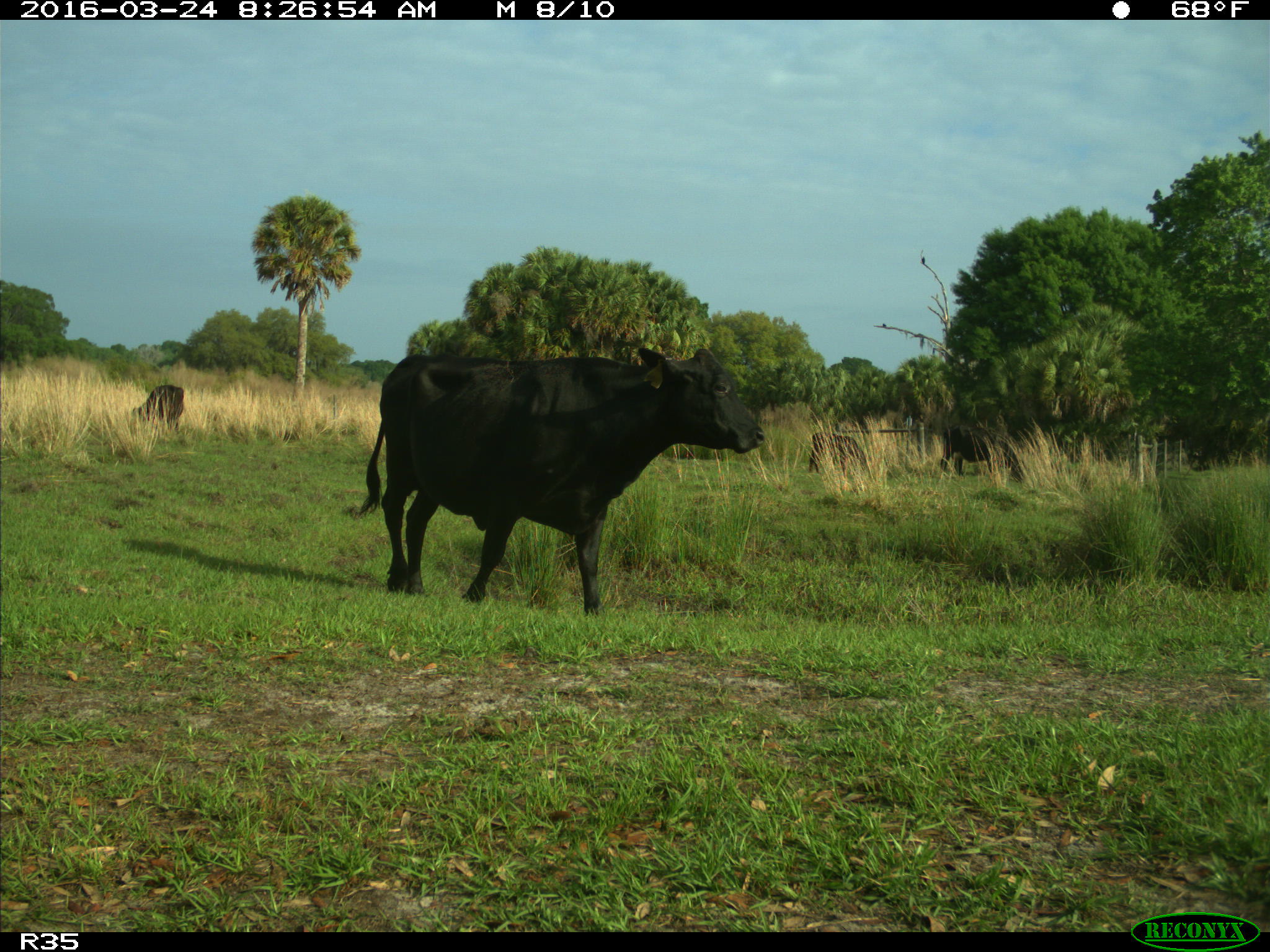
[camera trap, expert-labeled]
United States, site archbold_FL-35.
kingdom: Animalia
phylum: Chordata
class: Mammalia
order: Artiodactyla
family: Bovidae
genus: Bos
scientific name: Bos taurus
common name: domestic cow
Bos taurus (domestic cow).